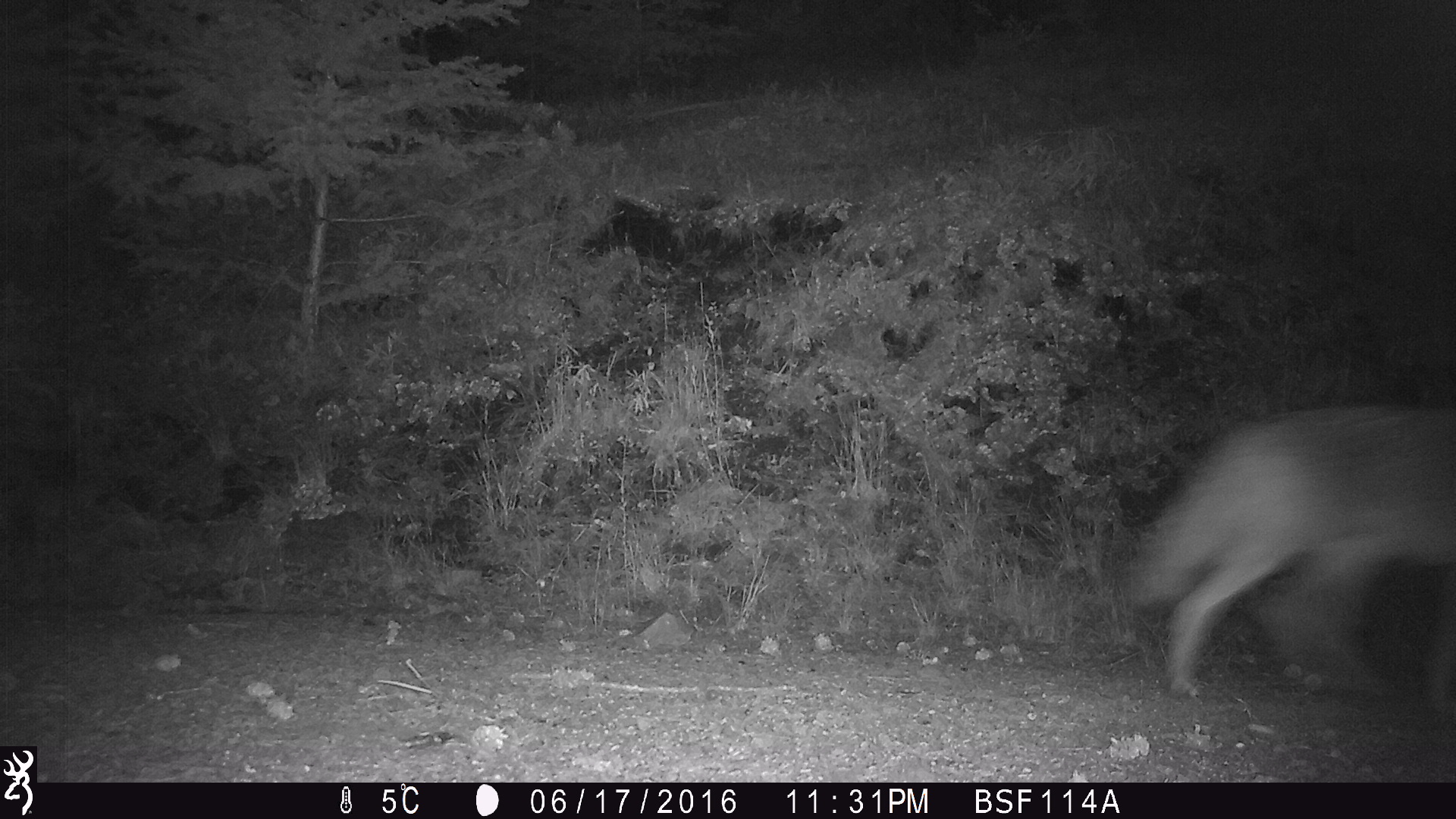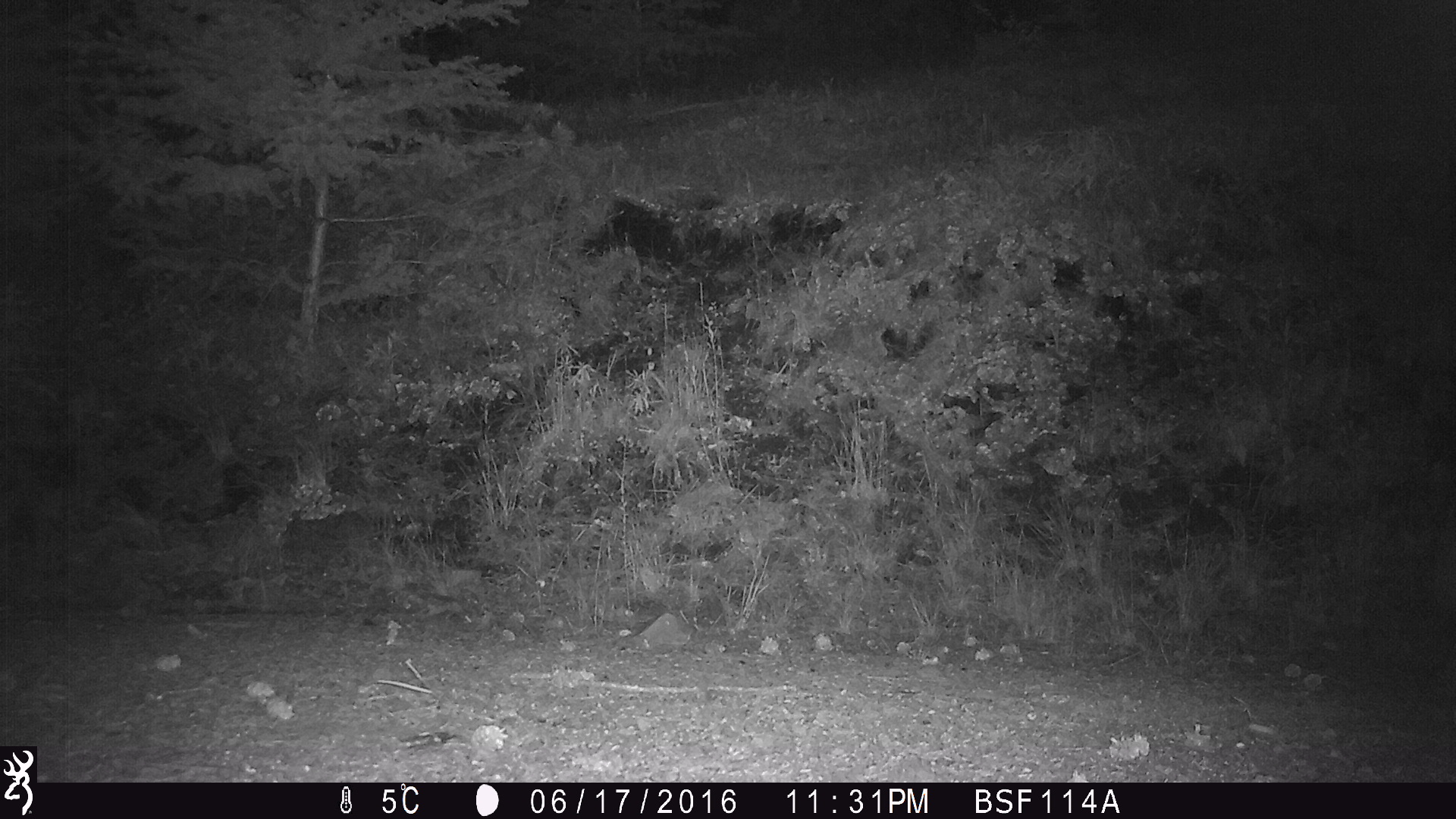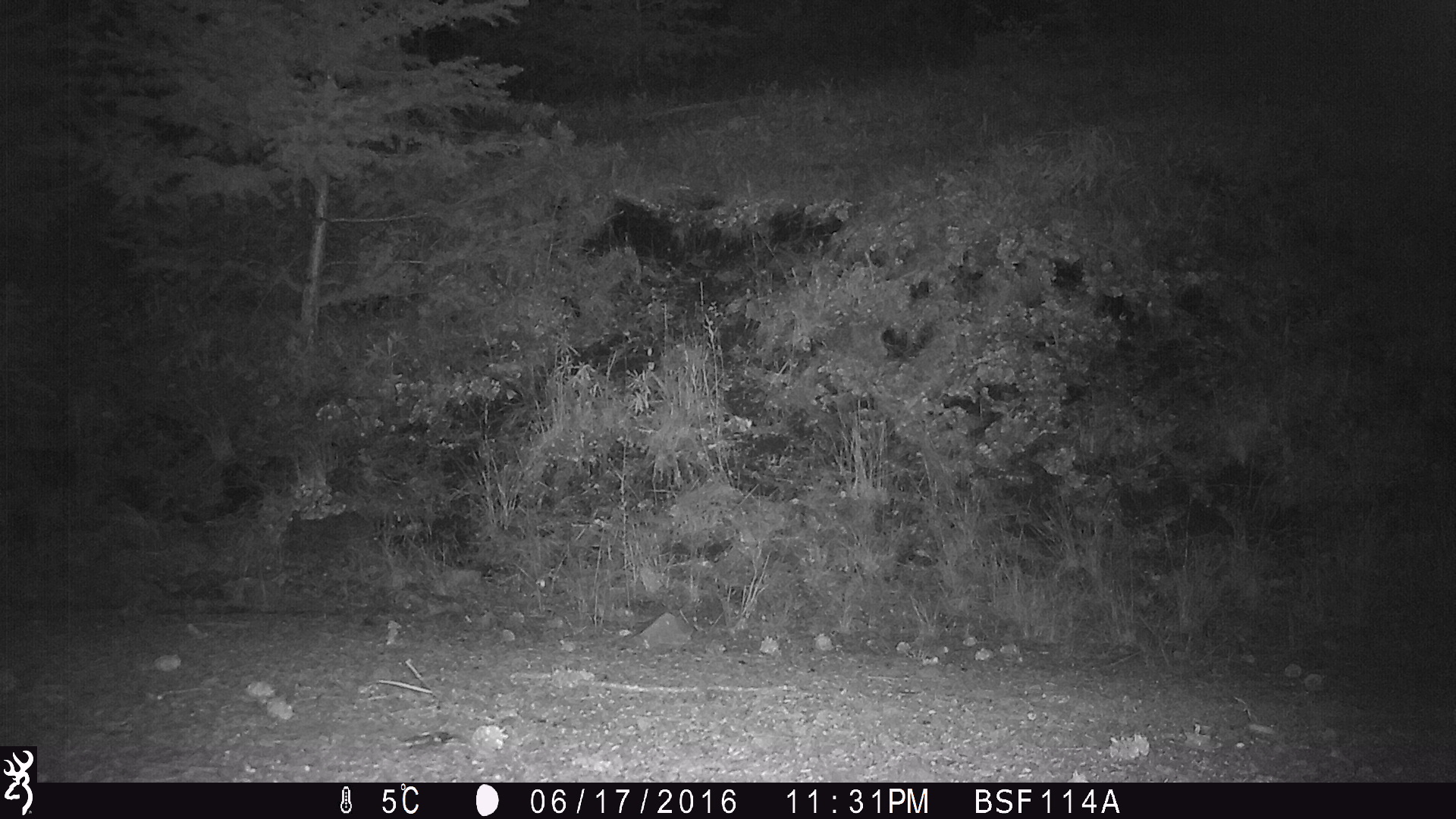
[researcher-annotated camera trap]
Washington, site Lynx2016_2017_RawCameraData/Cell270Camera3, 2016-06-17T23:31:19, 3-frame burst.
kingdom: Animalia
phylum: Chordata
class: Mammalia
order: Carnivora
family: Canidae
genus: Canis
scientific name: Canis latrans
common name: coyote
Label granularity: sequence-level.